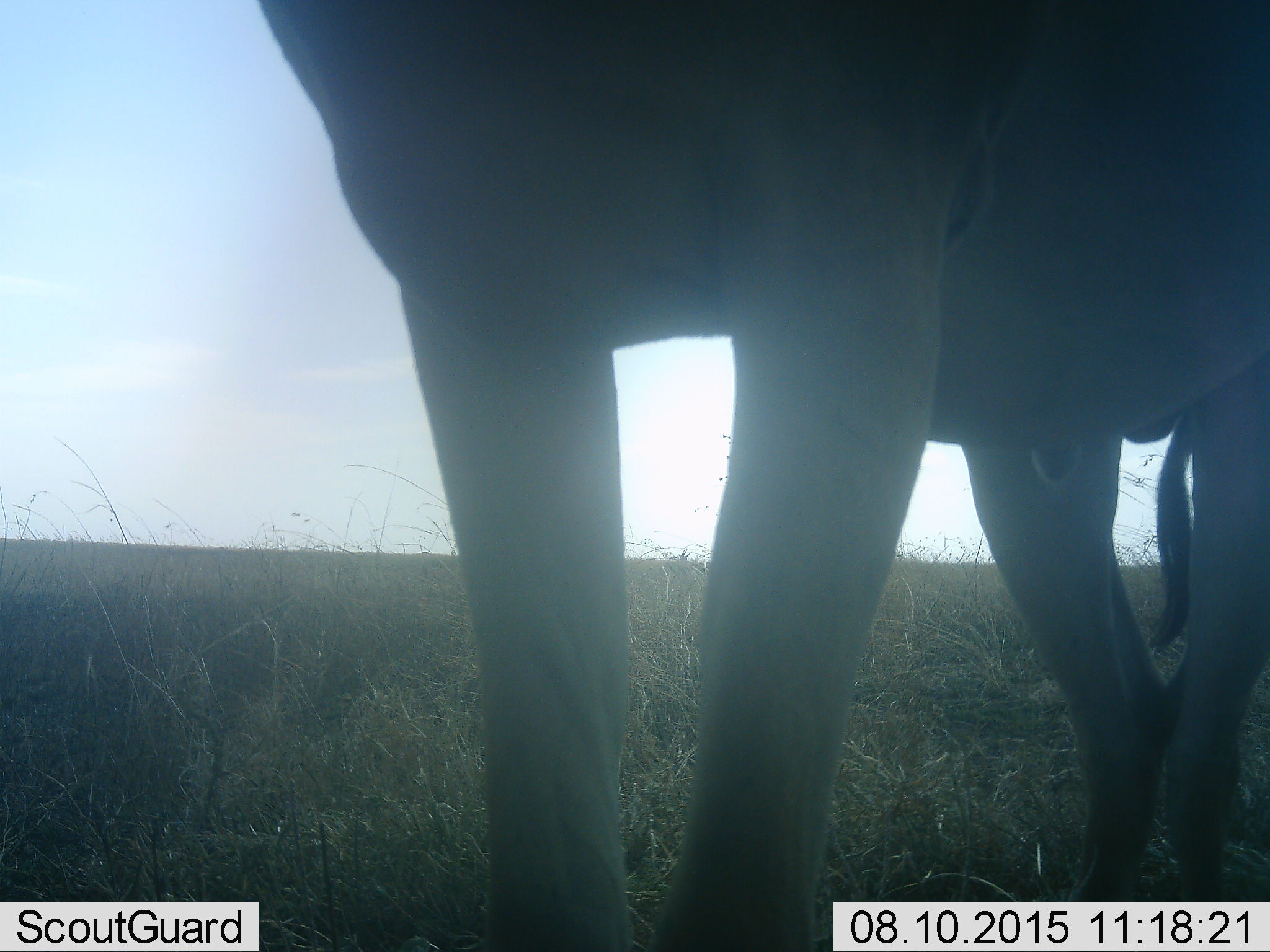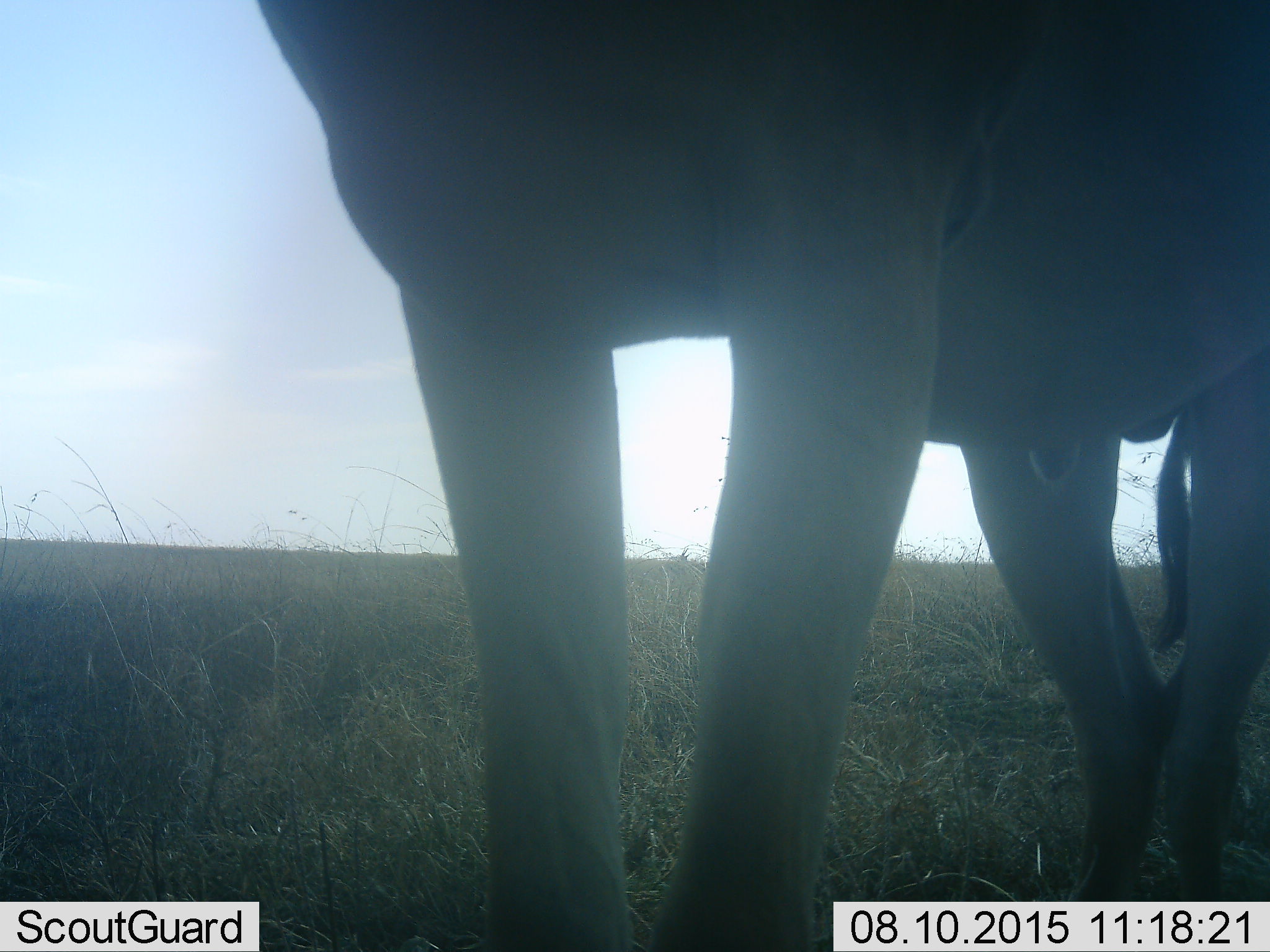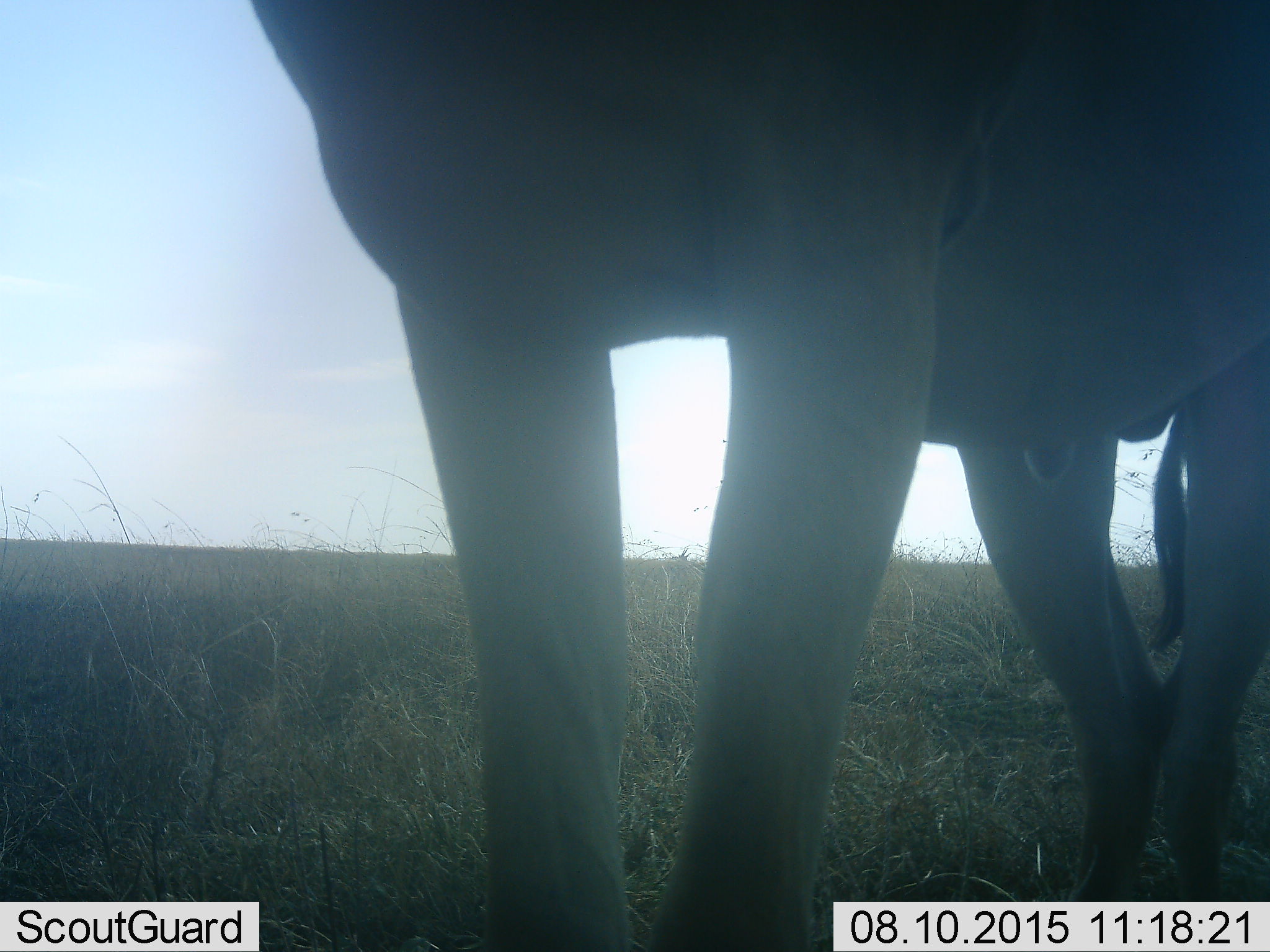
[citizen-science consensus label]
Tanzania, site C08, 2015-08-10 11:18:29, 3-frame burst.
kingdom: Animalia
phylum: Chordata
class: Mammalia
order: Proboscidea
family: Elephantidae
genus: Loxodonta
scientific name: Loxodonta africana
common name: african bush elephant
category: elephant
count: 1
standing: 100%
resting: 40%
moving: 20%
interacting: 0%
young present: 0%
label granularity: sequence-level